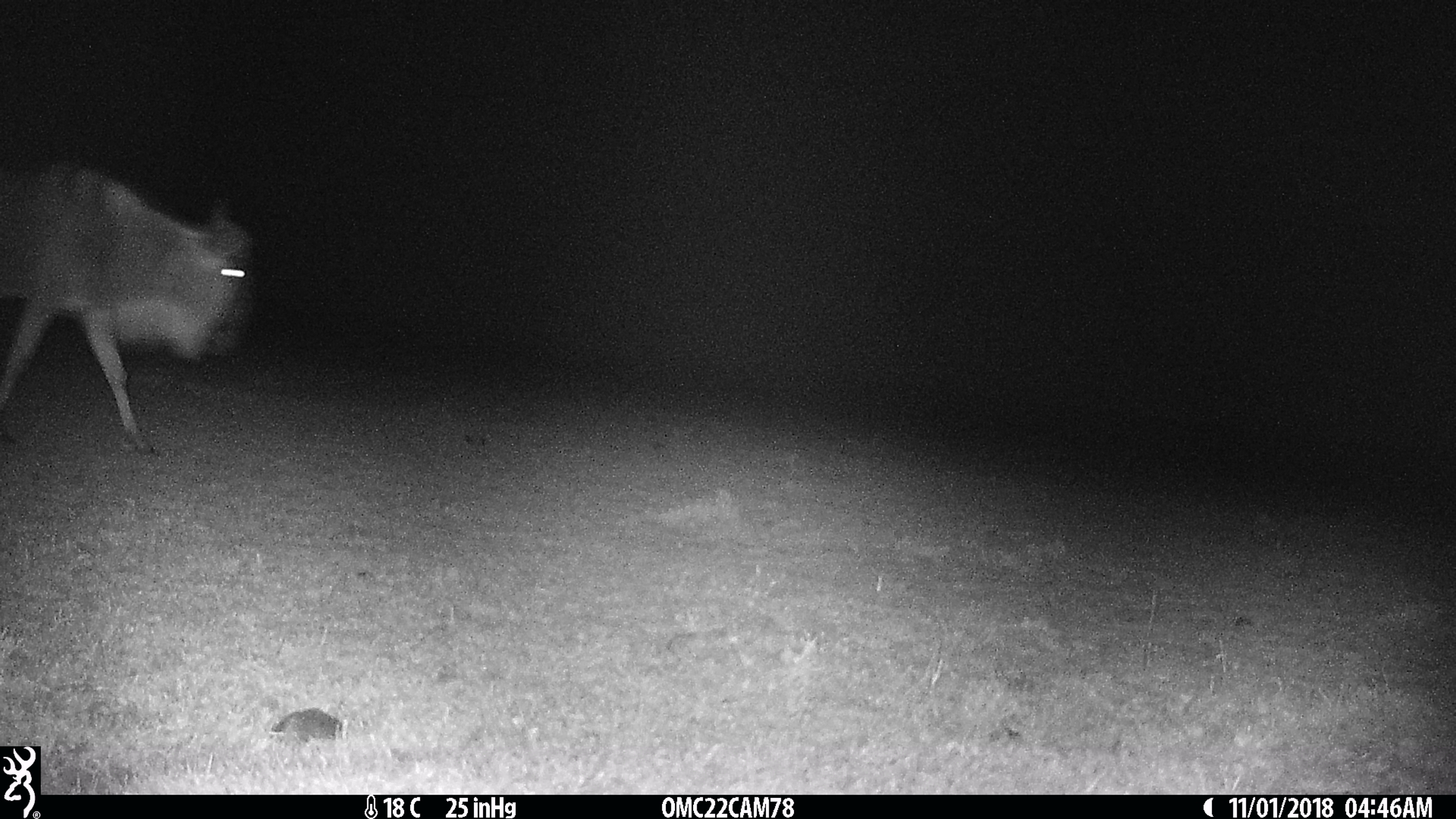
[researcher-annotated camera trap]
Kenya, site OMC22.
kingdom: Animalia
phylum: Chordata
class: Mammalia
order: Artiodactyla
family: Bovidae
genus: Connochaetes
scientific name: Connochaetes taurinus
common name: blue wildebeest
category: wildebeest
Wildebeest (blue wildebeest) (Connochaetes taurinus).